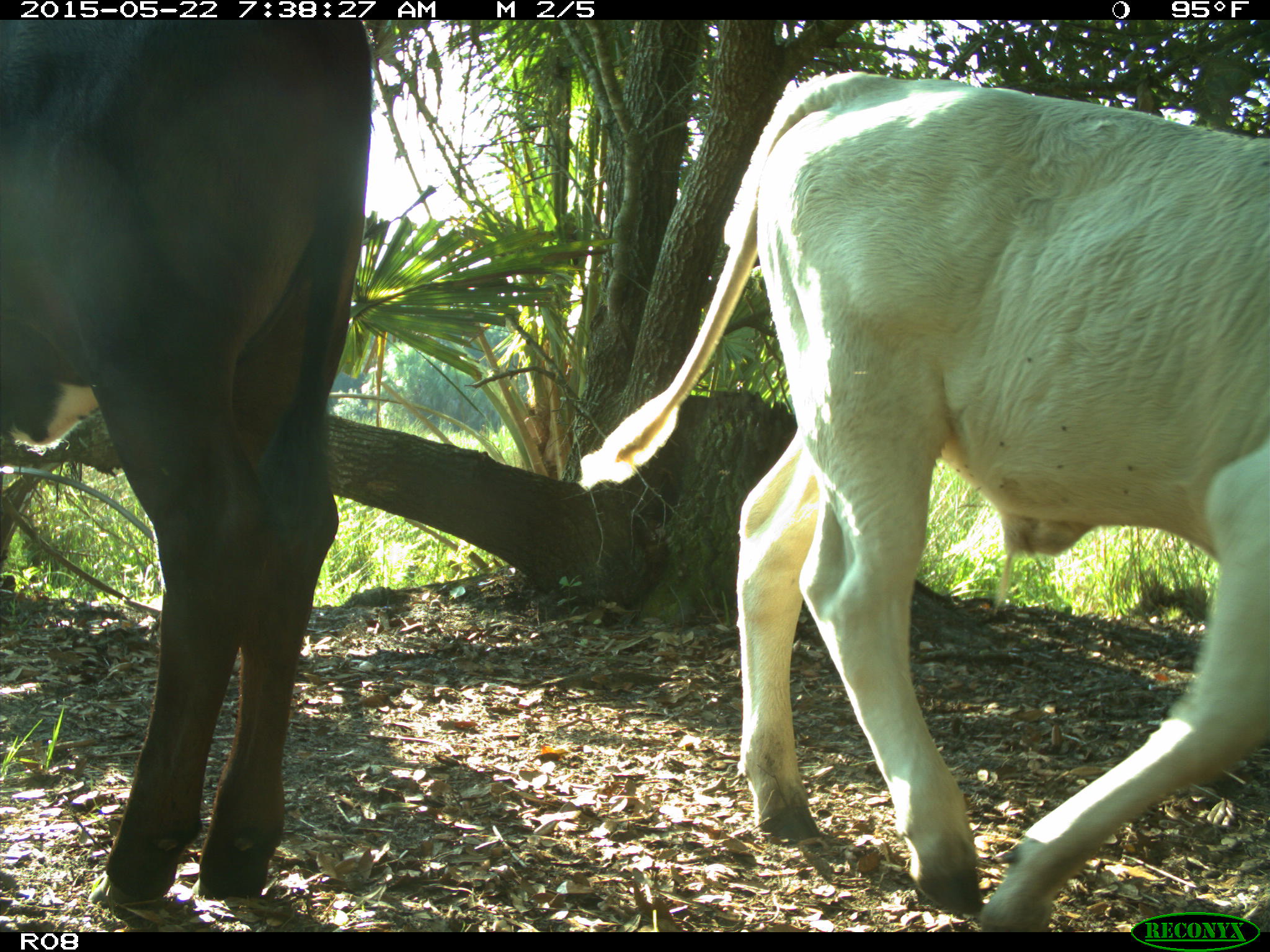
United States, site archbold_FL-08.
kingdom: Animalia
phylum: Chordata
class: Mammalia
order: Artiodactyla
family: Bovidae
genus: Bos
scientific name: Bos taurus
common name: domestic cow